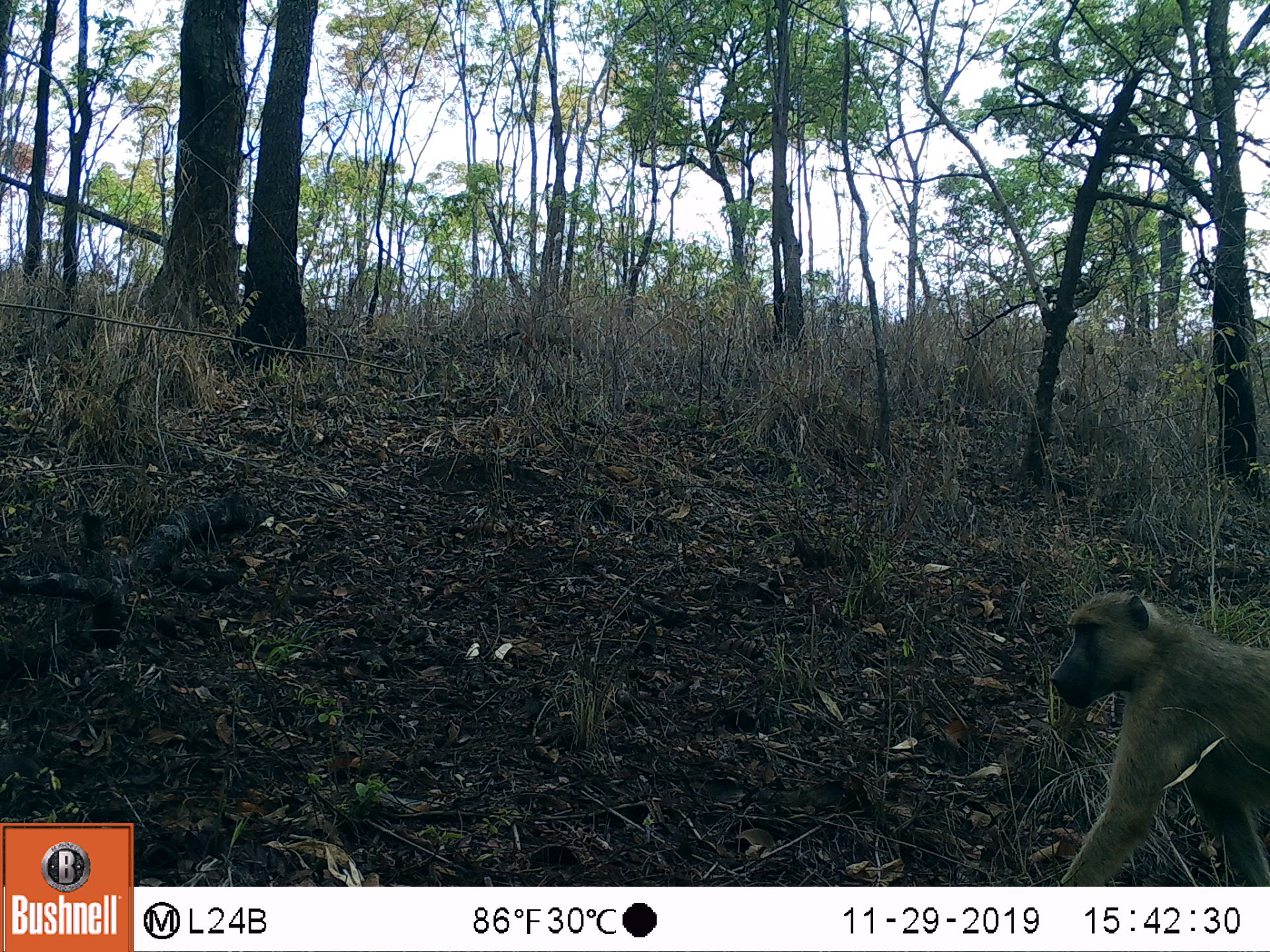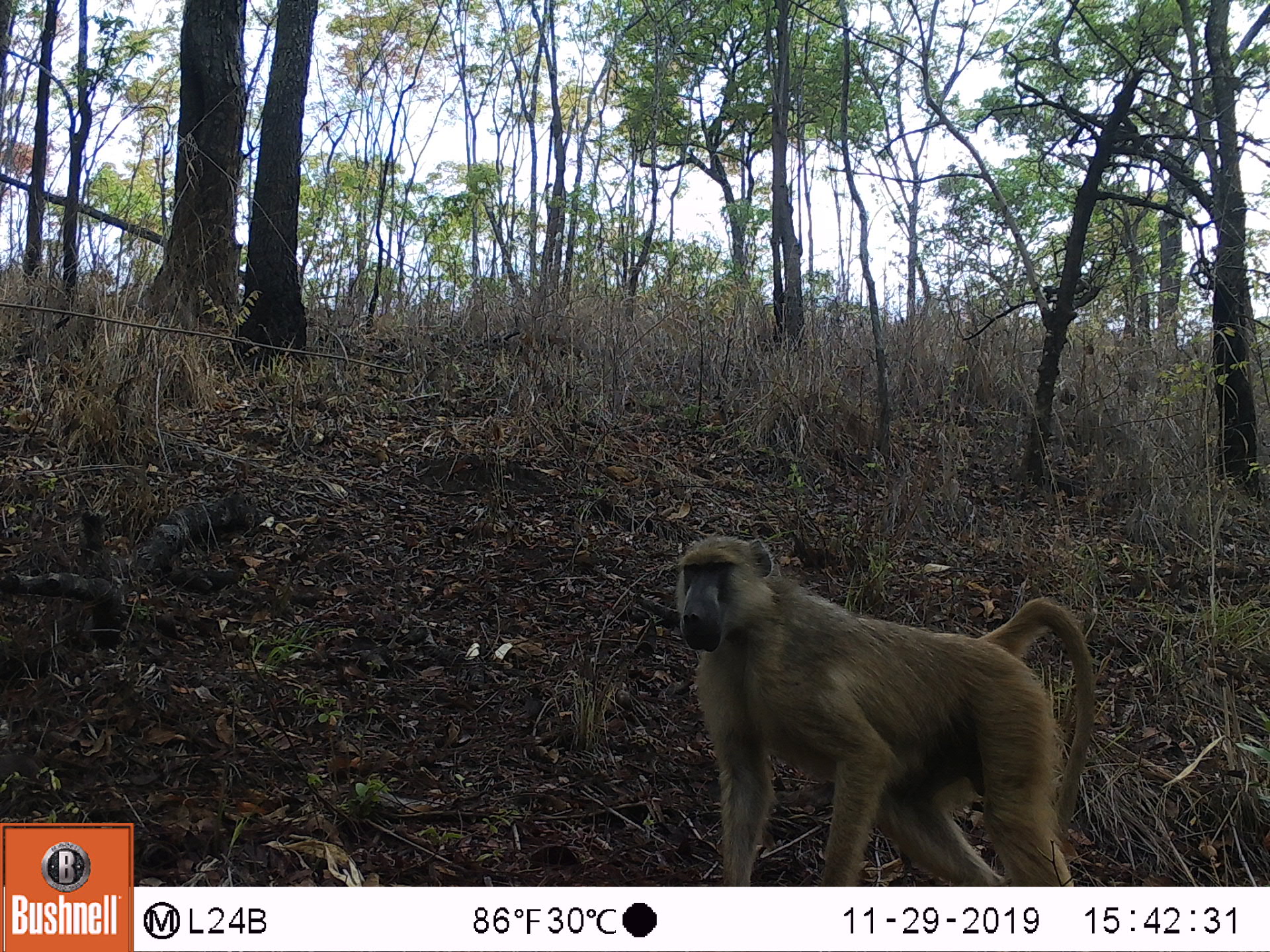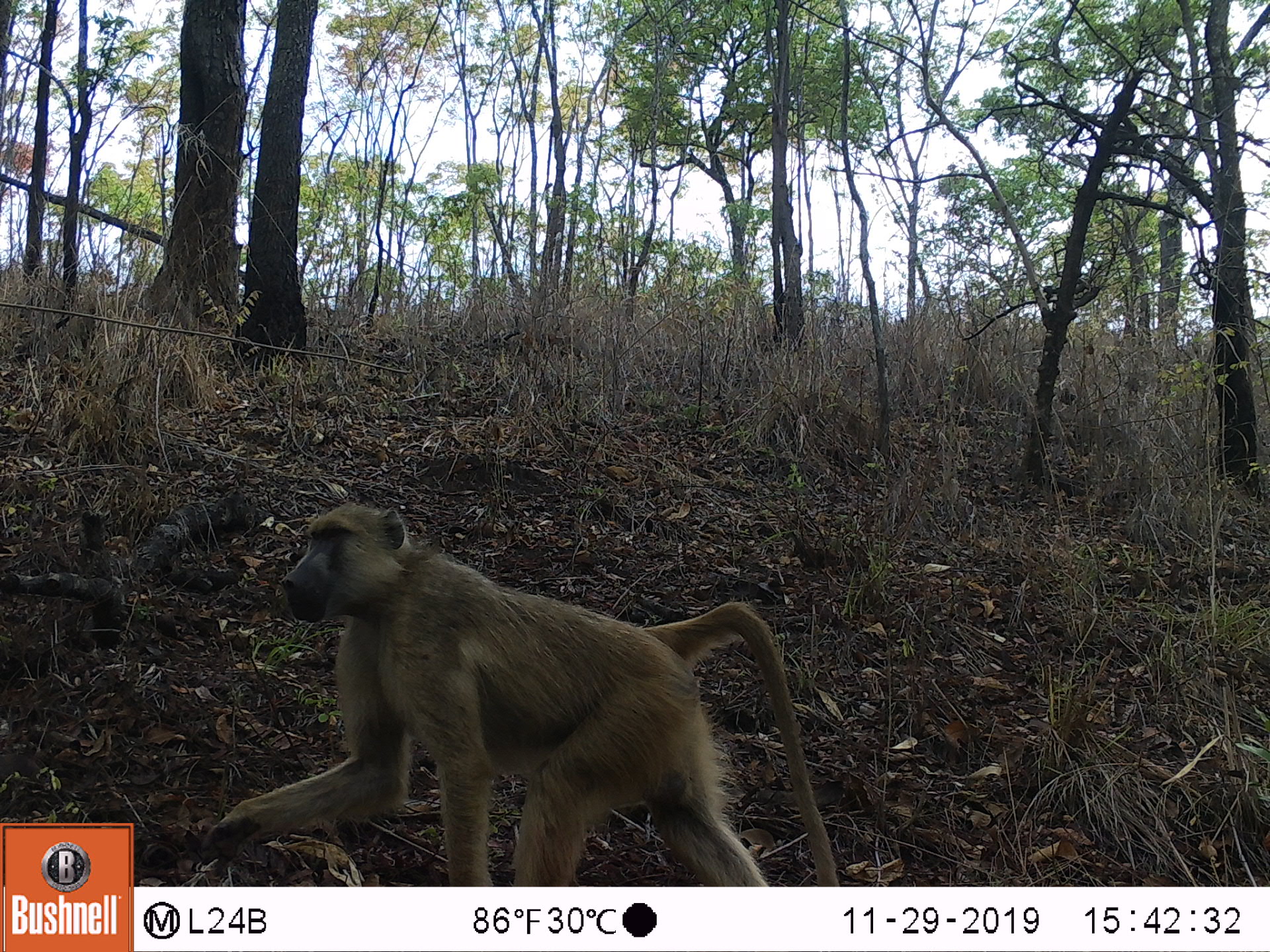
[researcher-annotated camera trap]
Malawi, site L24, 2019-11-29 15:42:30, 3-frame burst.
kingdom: Animalia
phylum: Chordata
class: Mammalia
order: Primates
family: Cercopithecidae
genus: Papio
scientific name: Papio cynocephalus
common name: yellow baboon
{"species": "yellow baboon (Papio cynocephalus)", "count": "1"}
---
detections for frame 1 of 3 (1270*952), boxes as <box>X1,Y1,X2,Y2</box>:
yellow baboon: <box>1047,590,1268,882</box>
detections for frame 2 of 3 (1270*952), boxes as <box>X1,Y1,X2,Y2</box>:
yellow baboon: <box>669,530,1089,880</box>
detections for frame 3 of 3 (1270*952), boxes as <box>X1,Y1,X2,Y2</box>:
yellow baboon: <box>190,493,833,883</box>